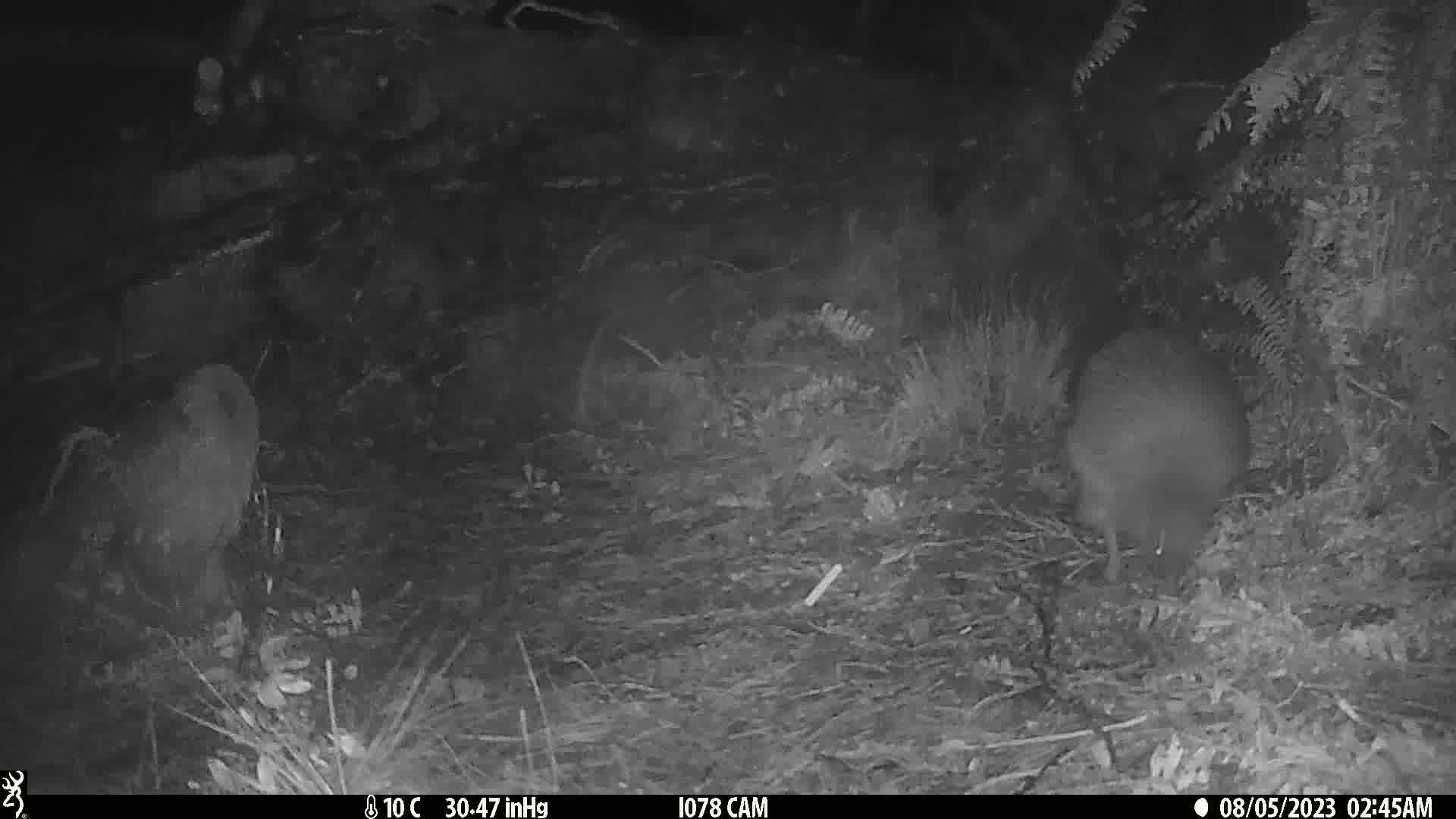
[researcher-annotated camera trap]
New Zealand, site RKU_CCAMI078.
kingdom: Animalia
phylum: Chordata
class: Aves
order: Apterygiformes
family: Apterygidae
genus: Apteryx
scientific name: Apteryx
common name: kiwi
Kiwi (Apteryx).